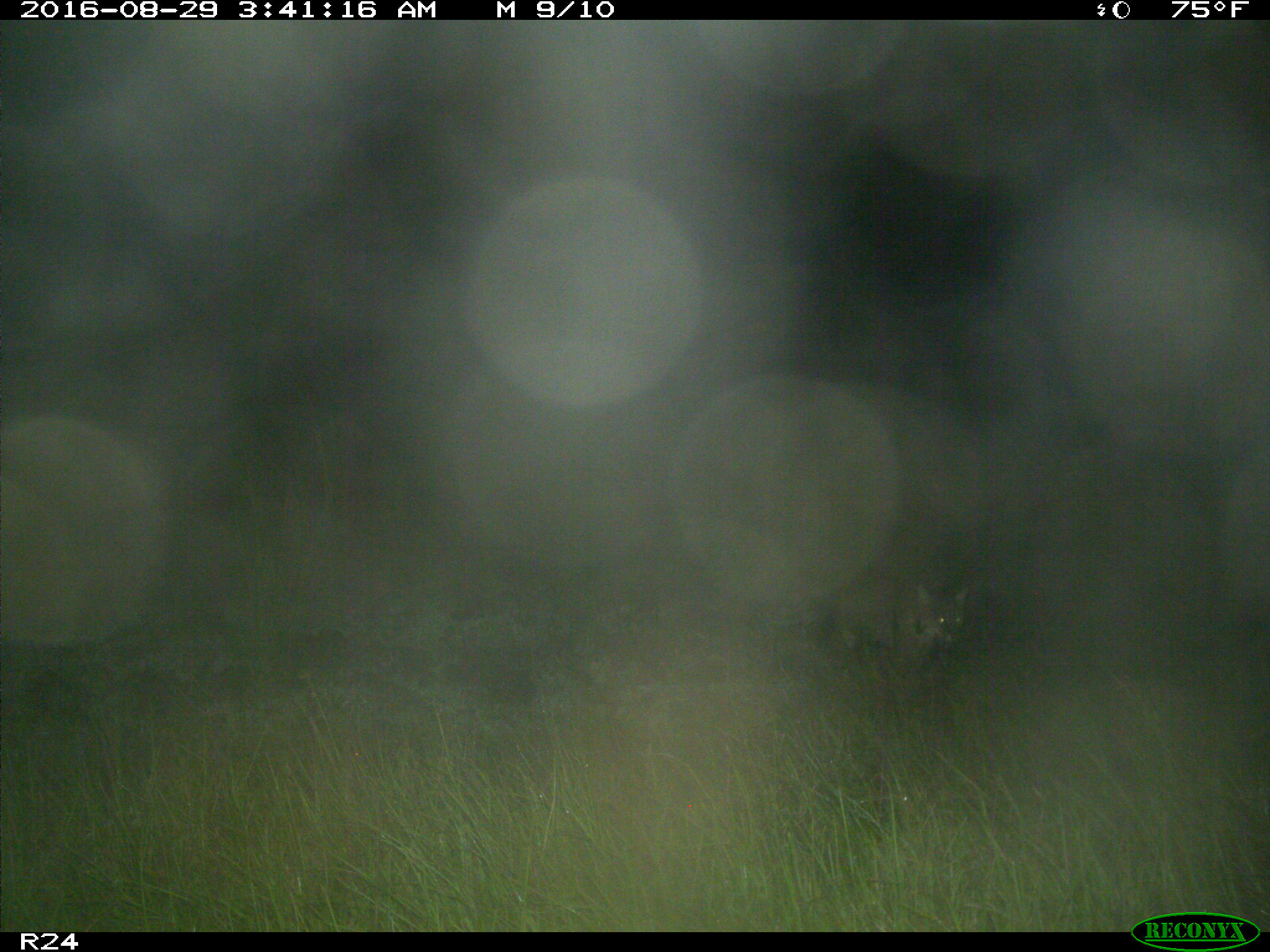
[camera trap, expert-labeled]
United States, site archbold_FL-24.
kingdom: Animalia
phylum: Chordata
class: Mammalia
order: Carnivora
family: Felidae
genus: Lynx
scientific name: Lynx rufus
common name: bobcat